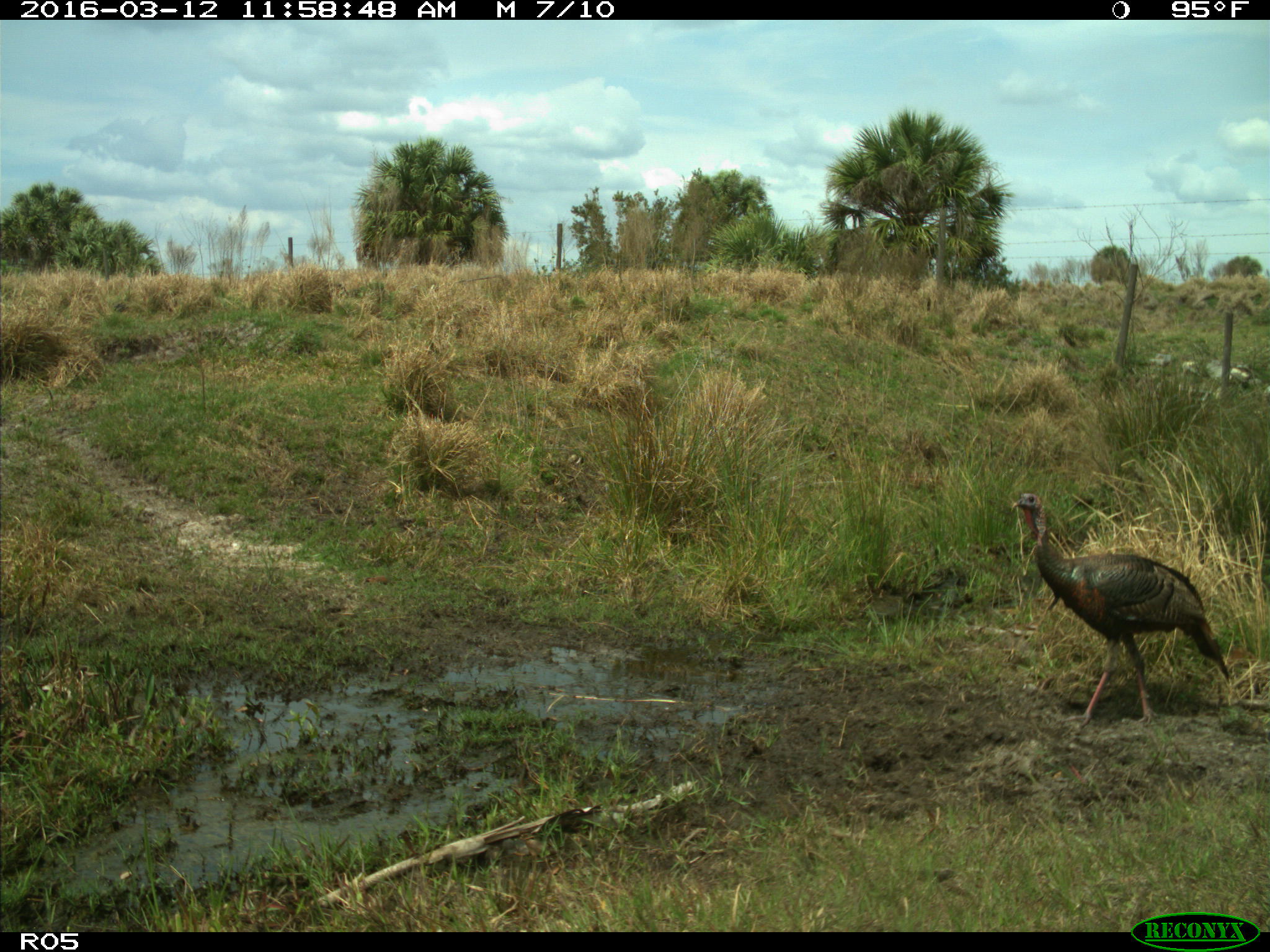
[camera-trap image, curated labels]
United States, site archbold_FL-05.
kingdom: Animalia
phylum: Chordata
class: Aves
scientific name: Aves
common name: birds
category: unidentified bird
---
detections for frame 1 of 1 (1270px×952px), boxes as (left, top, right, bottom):
animal: (1010, 491, 1232, 732)